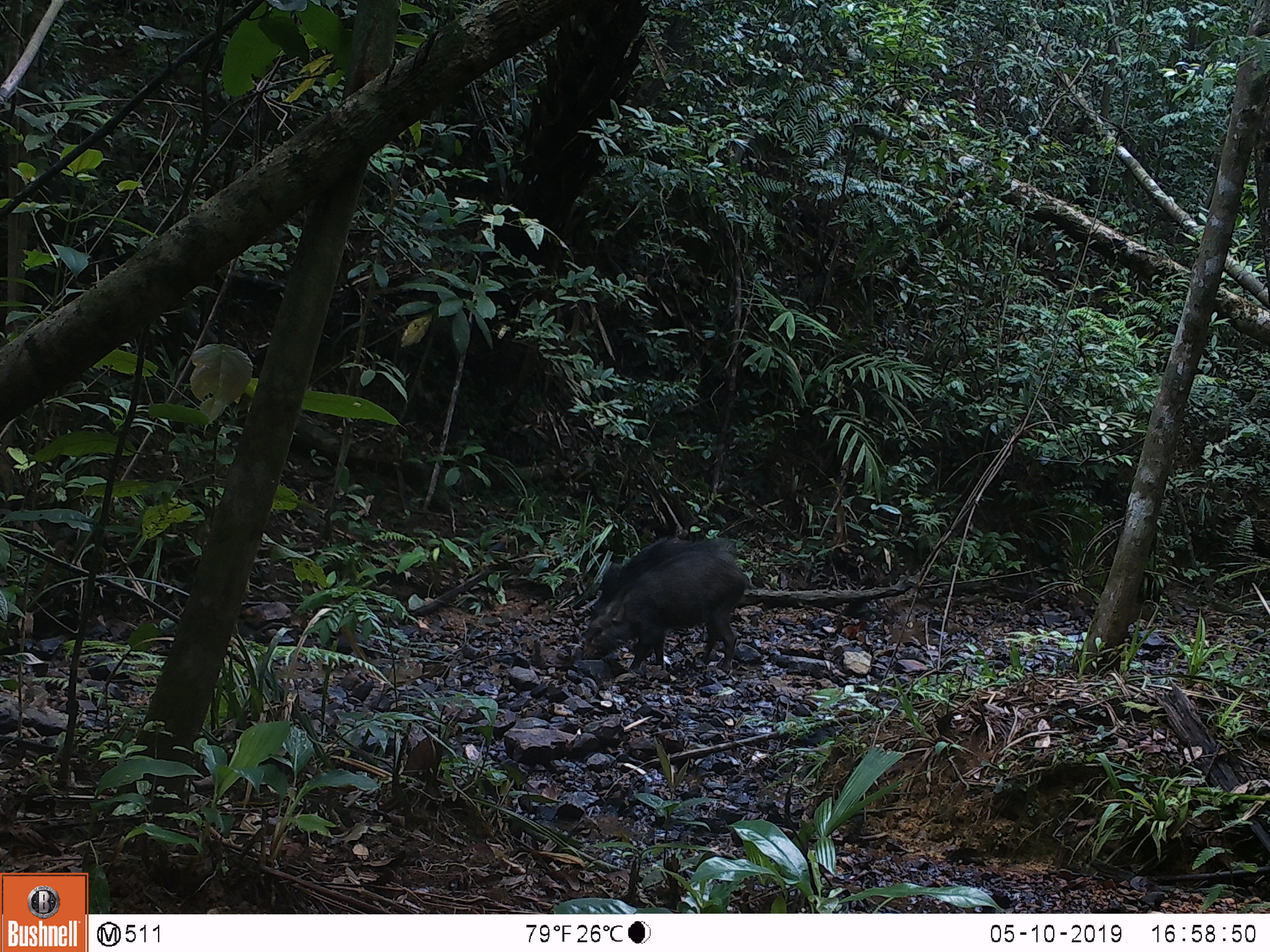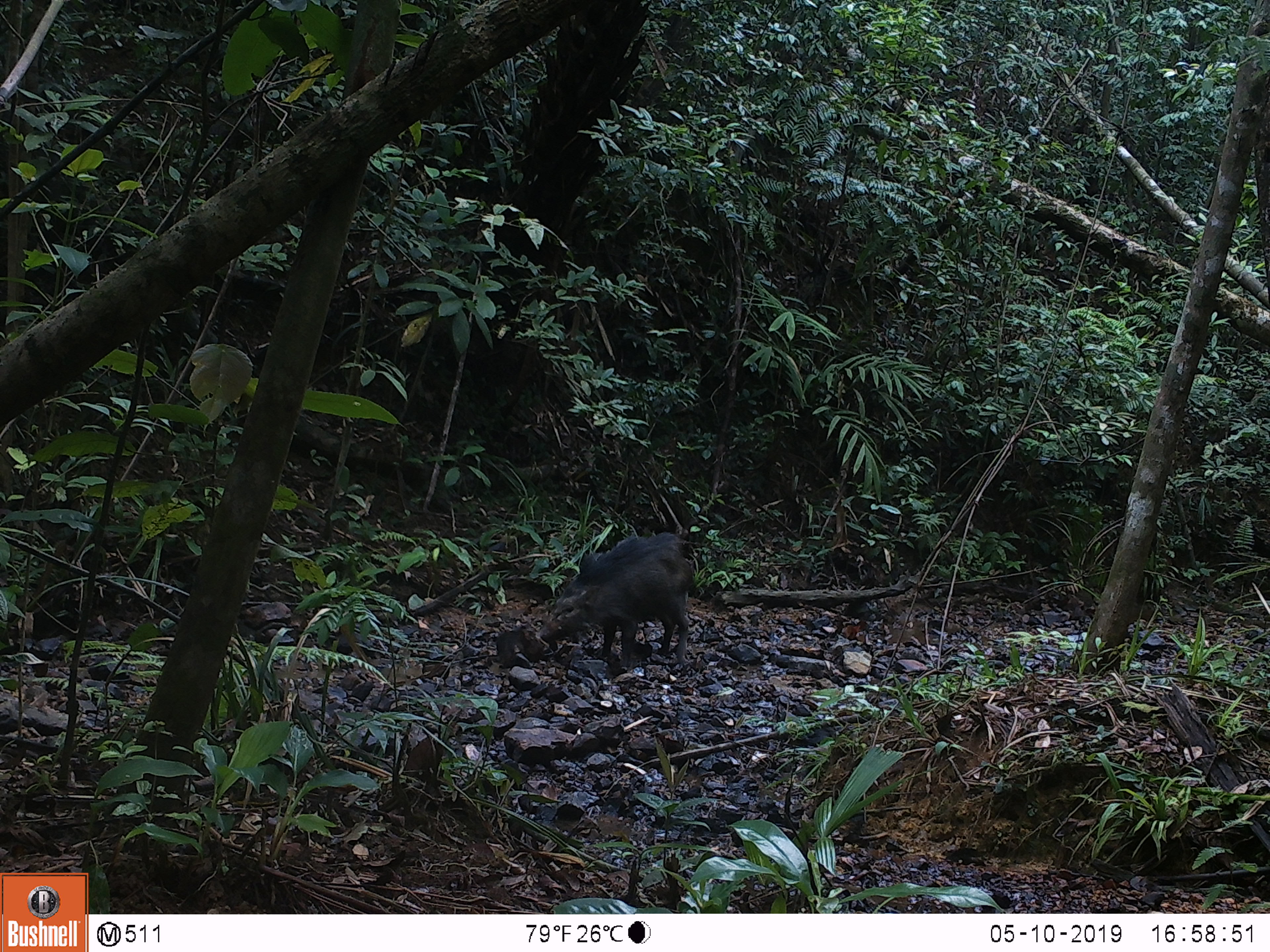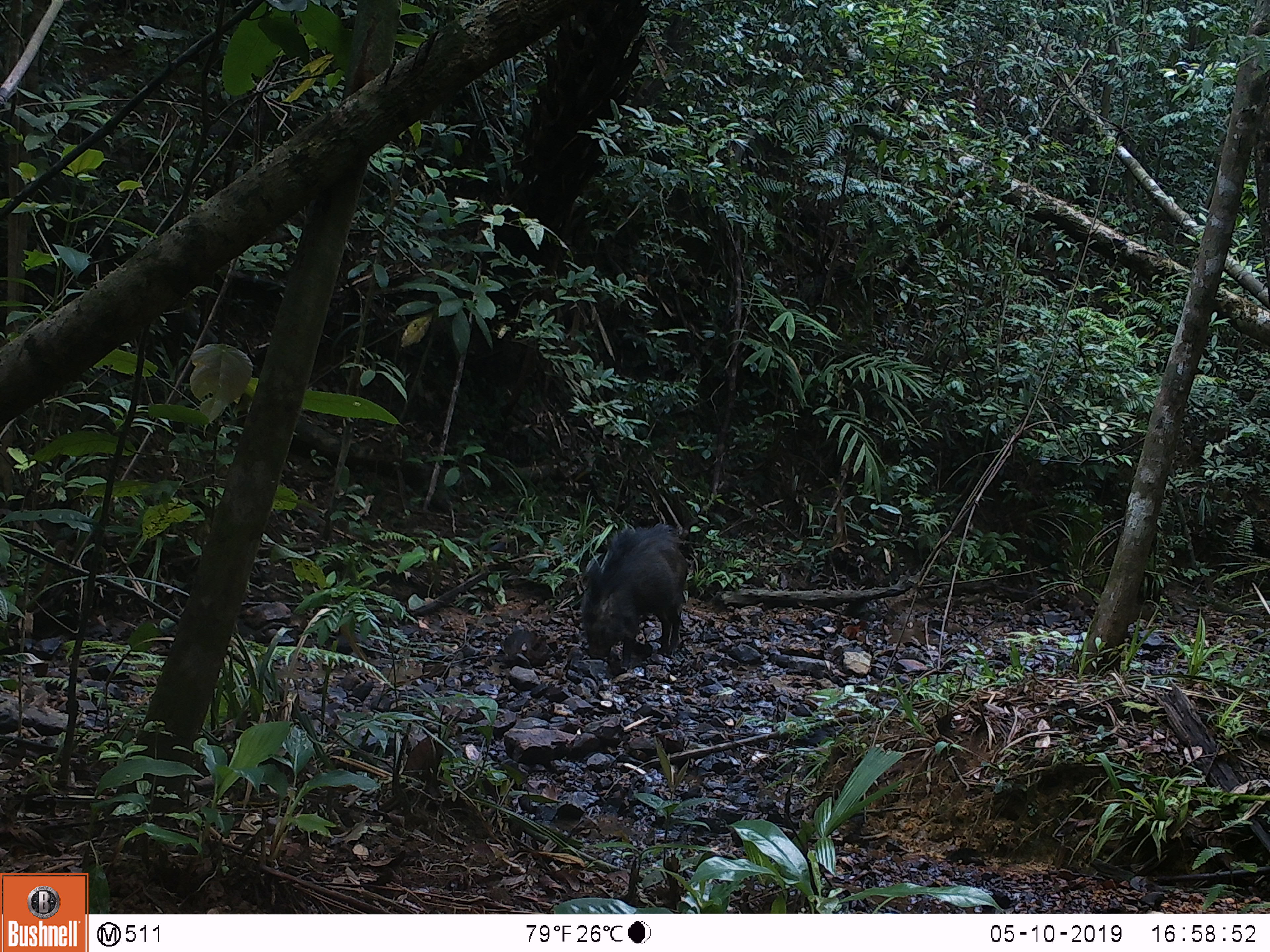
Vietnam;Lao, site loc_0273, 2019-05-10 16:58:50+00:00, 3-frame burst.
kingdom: Animalia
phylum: Chordata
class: Mammalia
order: Artiodactyla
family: Suidae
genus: Sus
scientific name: Sus scrofa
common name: eurasian wild pig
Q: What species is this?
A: Eurasian wild pig (Sus scrofa).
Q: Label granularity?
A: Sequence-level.